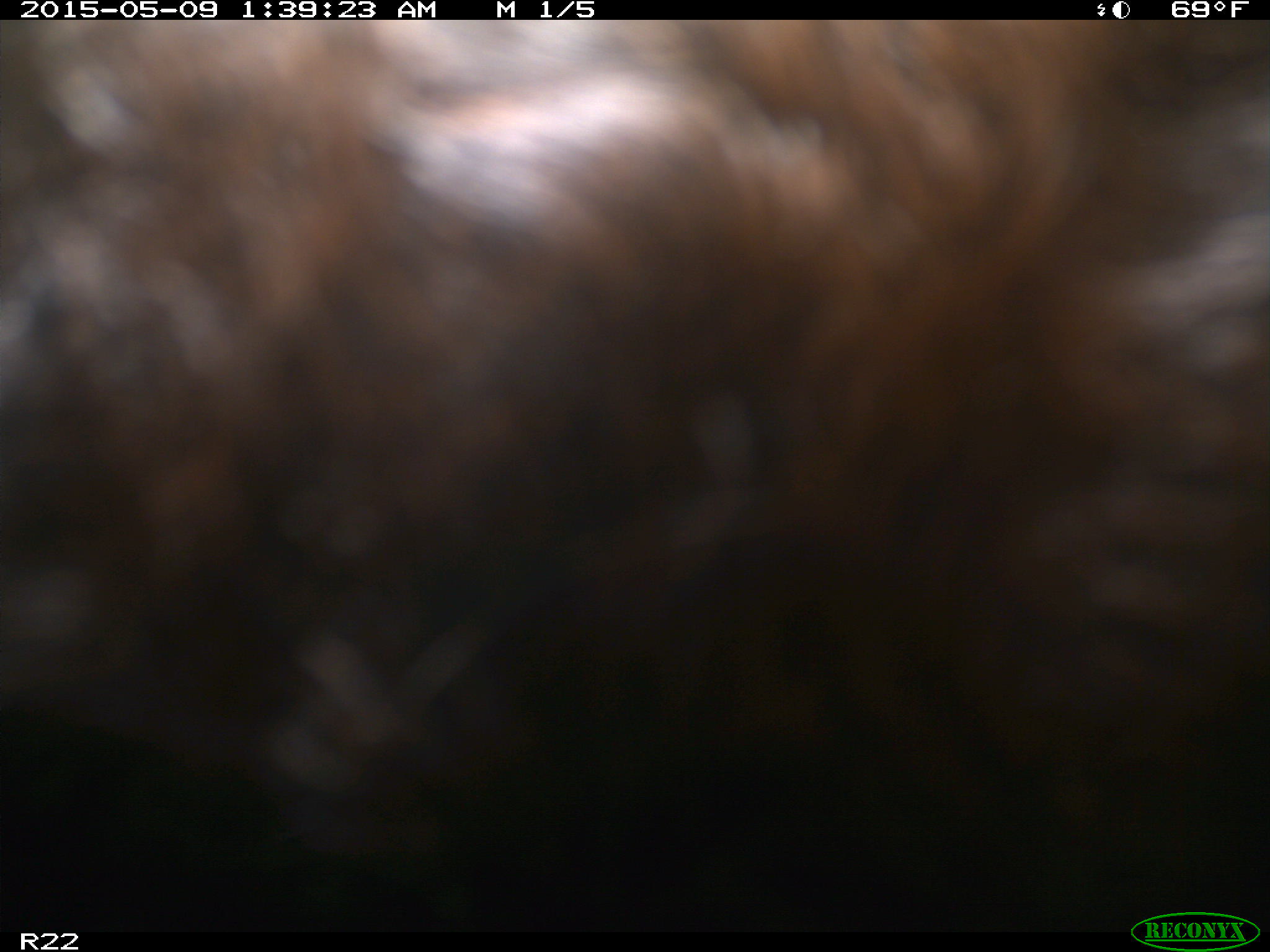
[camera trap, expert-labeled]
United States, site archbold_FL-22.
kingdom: Animalia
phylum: Chordata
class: Mammalia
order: Artiodactyla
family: Bovidae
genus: Bos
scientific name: Bos taurus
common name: domestic cow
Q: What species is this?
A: Bos taurus (domestic cow).